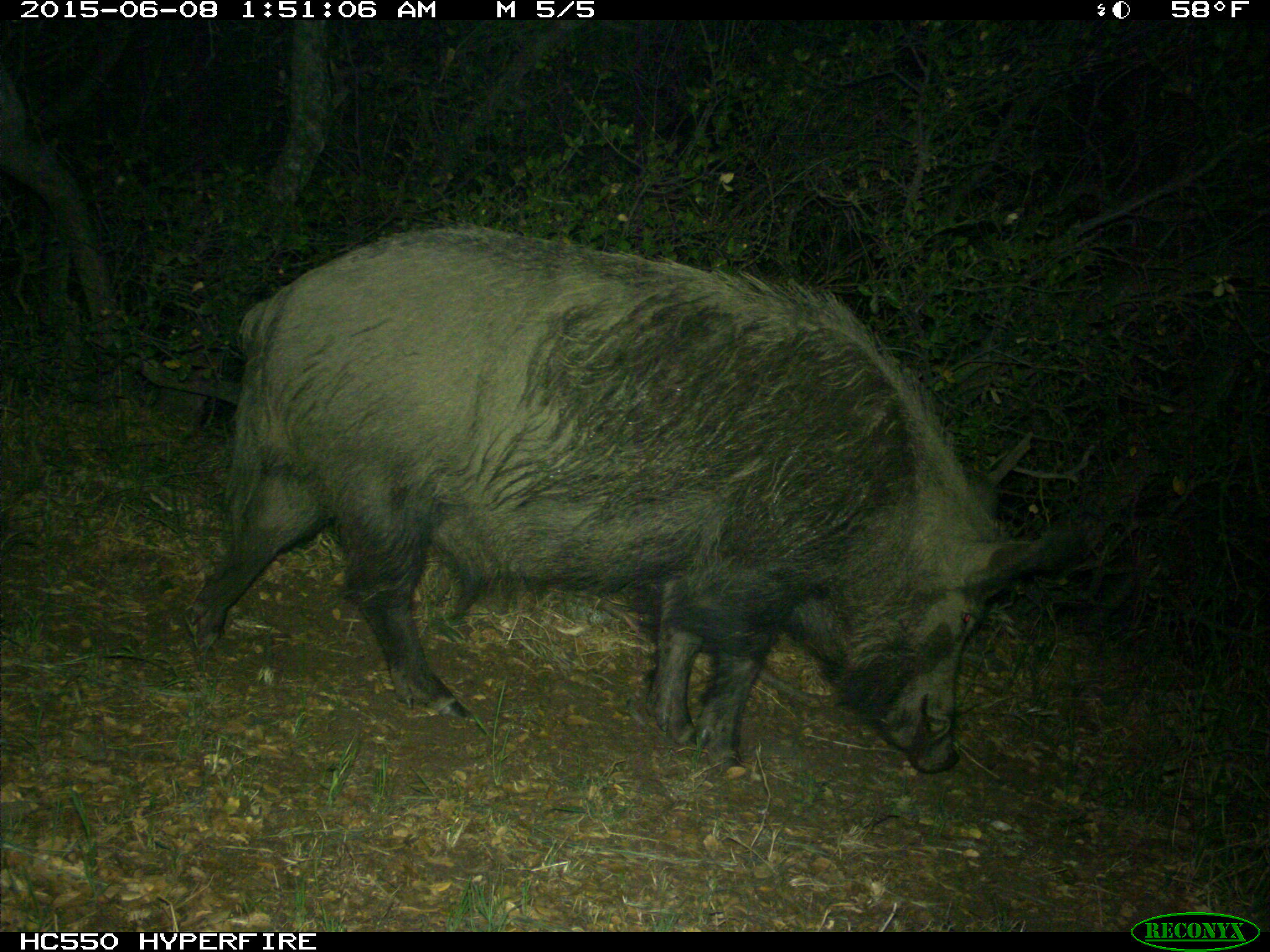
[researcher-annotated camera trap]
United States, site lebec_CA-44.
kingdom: Animalia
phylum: Chordata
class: Mammalia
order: Artiodactyla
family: Suidae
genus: Sus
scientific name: Sus scrofa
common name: wild boar